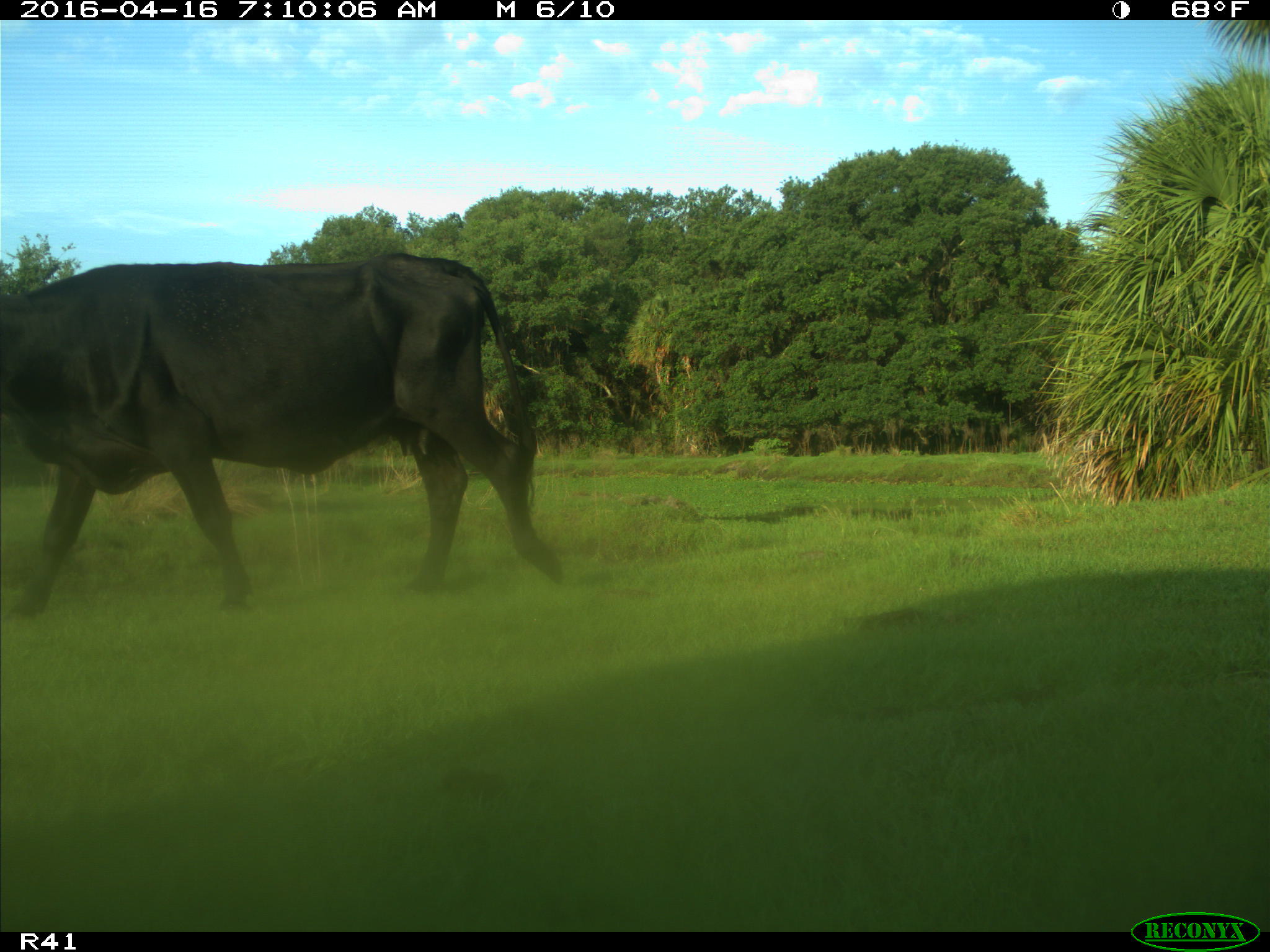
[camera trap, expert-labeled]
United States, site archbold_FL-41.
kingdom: Animalia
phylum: Chordata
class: Mammalia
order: Artiodactyla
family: Bovidae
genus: Bos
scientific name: Bos taurus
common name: domestic cow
Bos taurus (domestic cow).